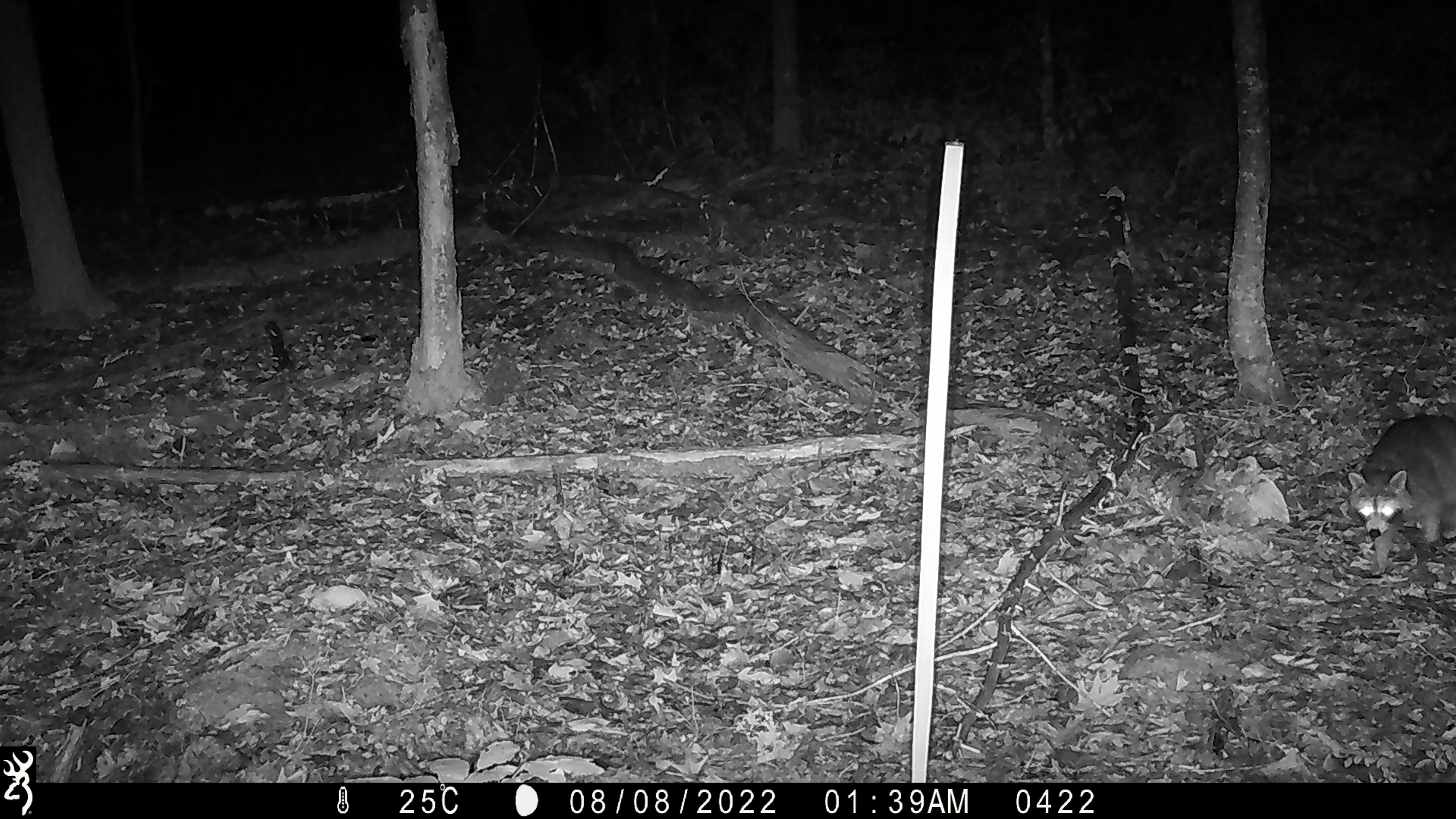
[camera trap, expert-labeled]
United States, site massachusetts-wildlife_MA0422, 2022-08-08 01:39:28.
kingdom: Animalia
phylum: Chordata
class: Mammalia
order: Carnivora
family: Procyonidae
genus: Procyon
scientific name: Procyon lotor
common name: raccoon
Raccoon (Procyon lotor).